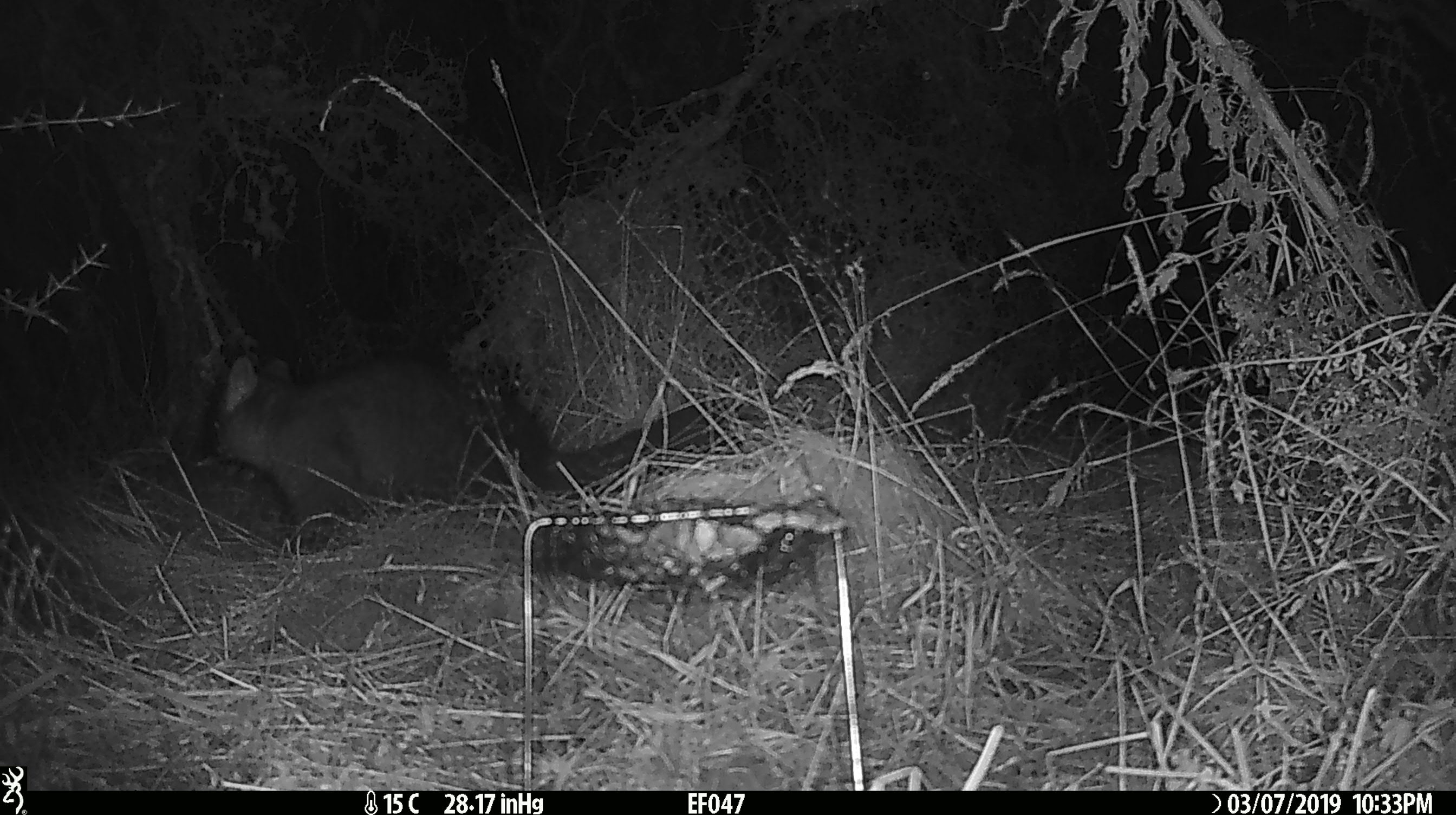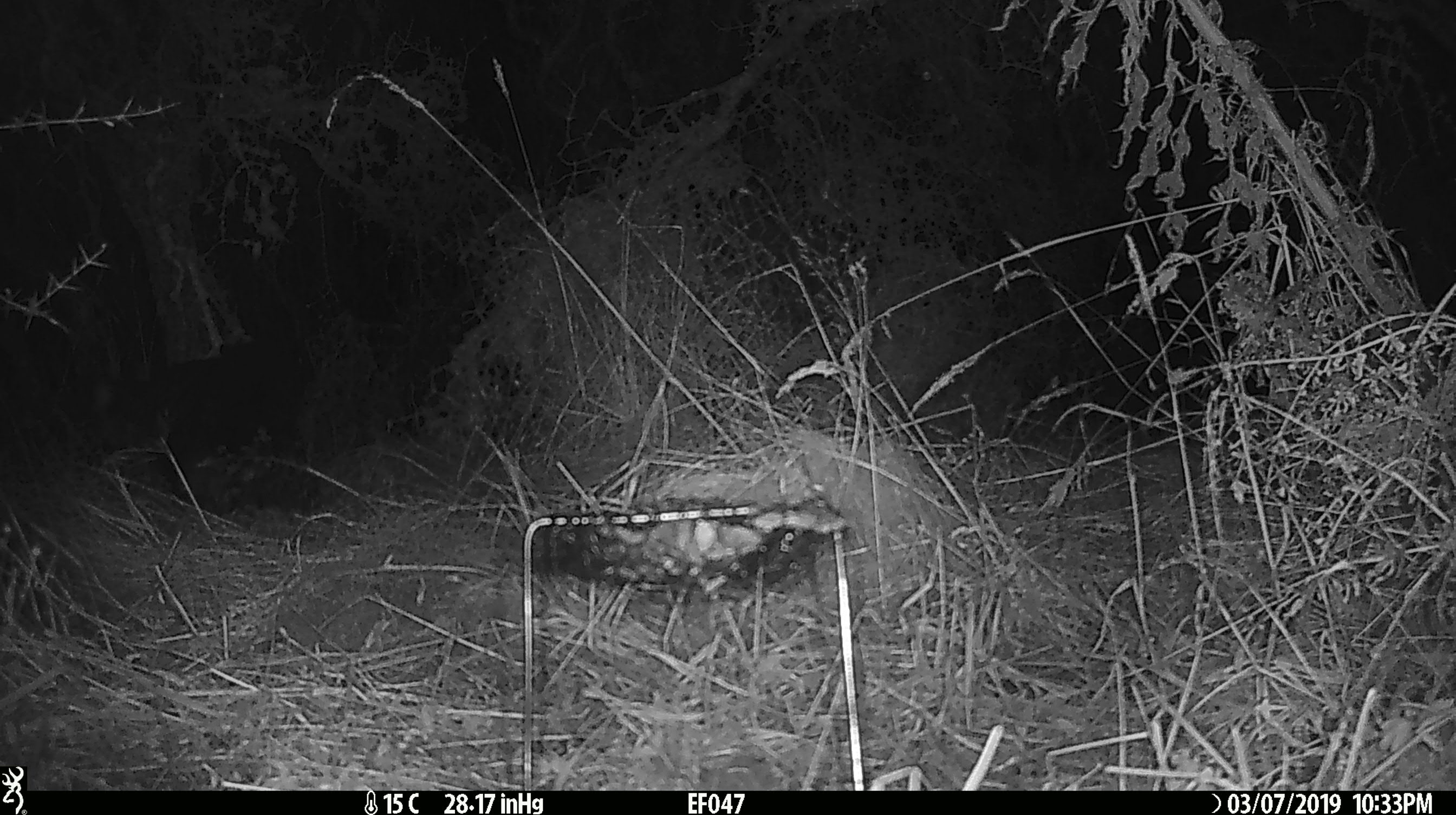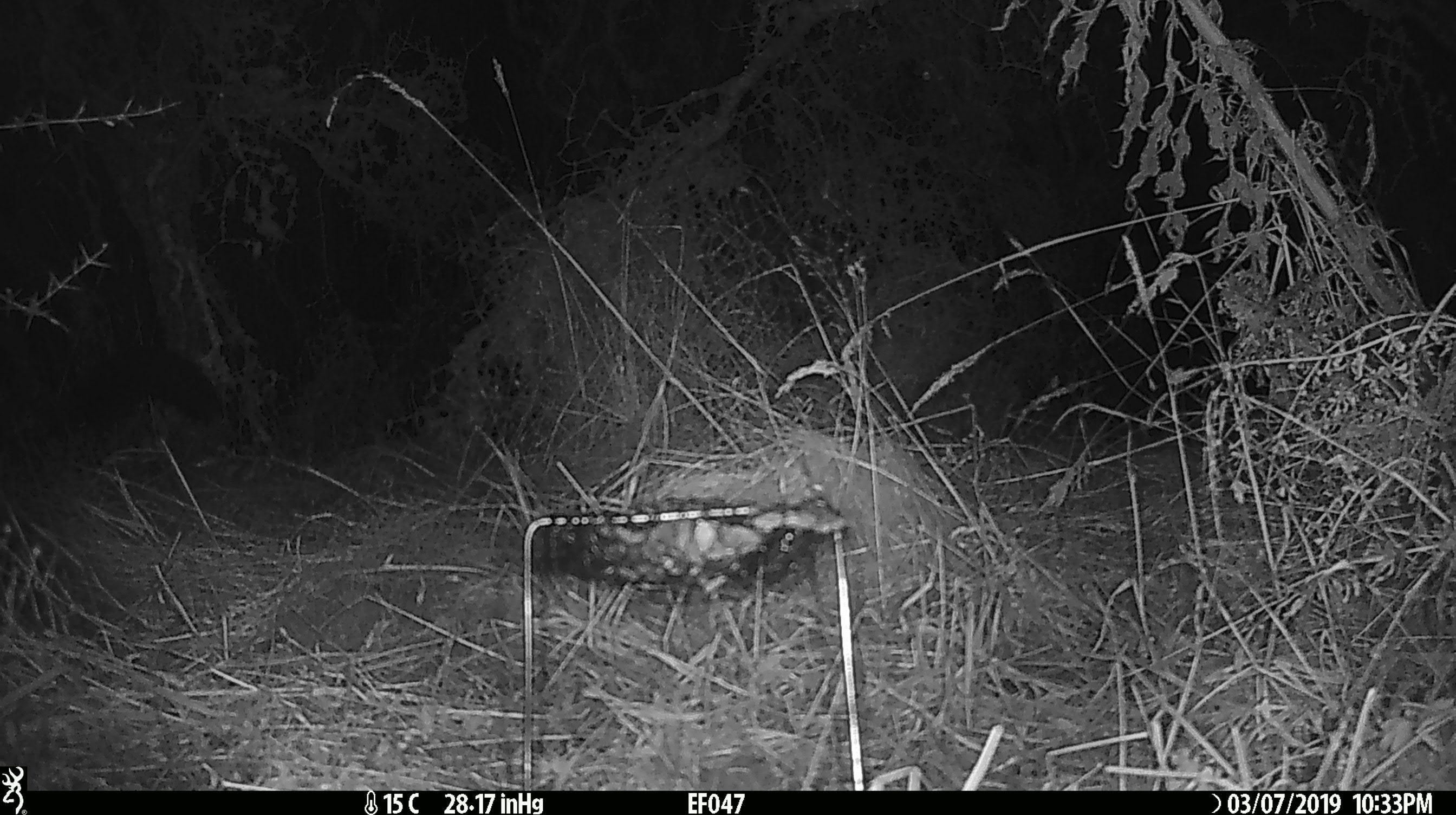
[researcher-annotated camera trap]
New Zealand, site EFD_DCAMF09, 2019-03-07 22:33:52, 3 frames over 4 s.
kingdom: Animalia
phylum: Chordata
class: Mammalia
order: Diprotodontia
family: Phalangeridae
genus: Trichosurus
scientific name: Trichosurus vulpecula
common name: common brushtail possum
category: possum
Possum (common brushtail possum) (Trichosurus vulpecula).